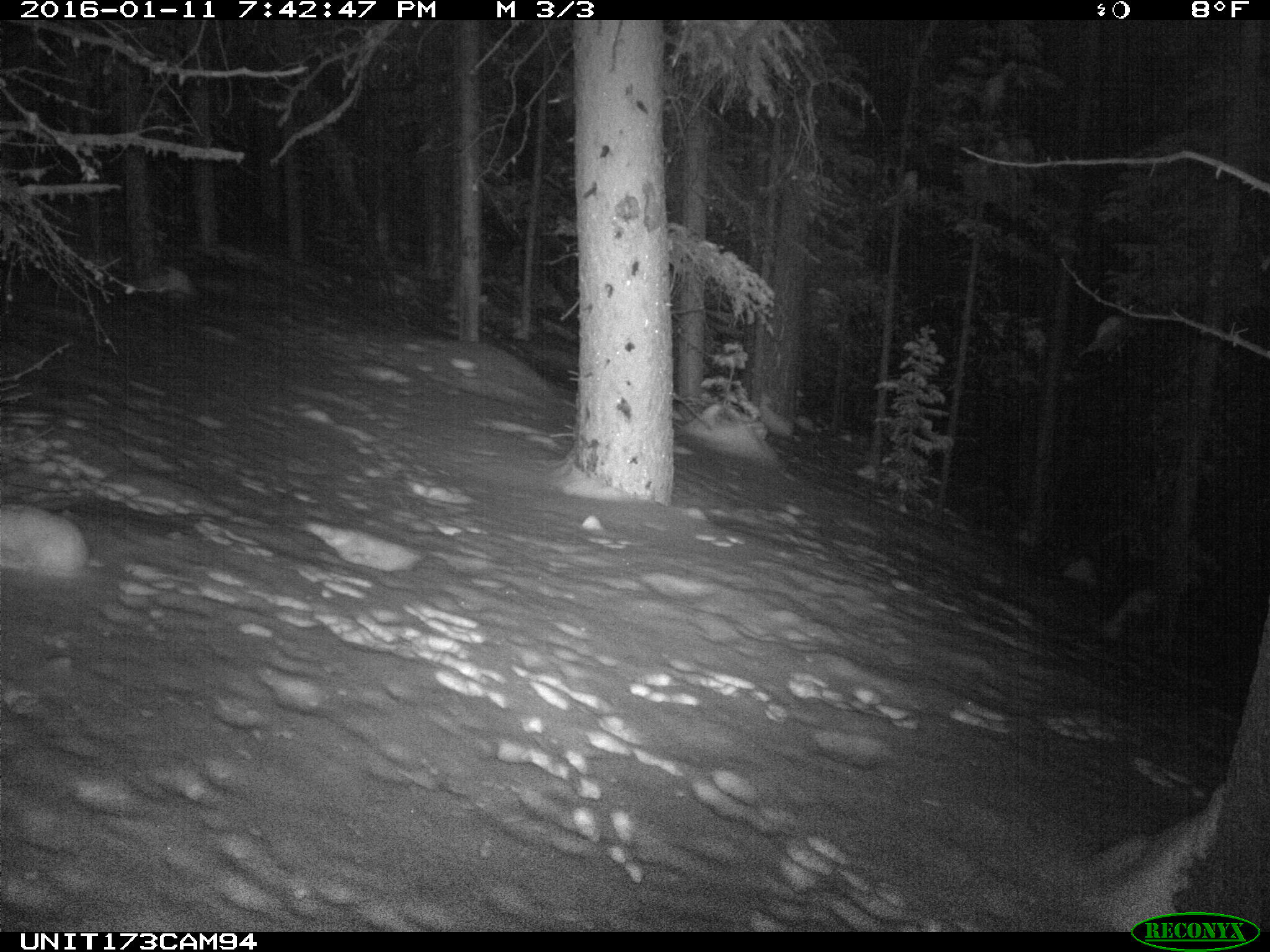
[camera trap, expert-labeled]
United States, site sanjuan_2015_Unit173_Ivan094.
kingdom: Animalia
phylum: Chordata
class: Mammalia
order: Lagomorpha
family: Leporidae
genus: Lepus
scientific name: Lepus americanus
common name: snowshoe hare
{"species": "Lepus americanus (snowshoe hare)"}